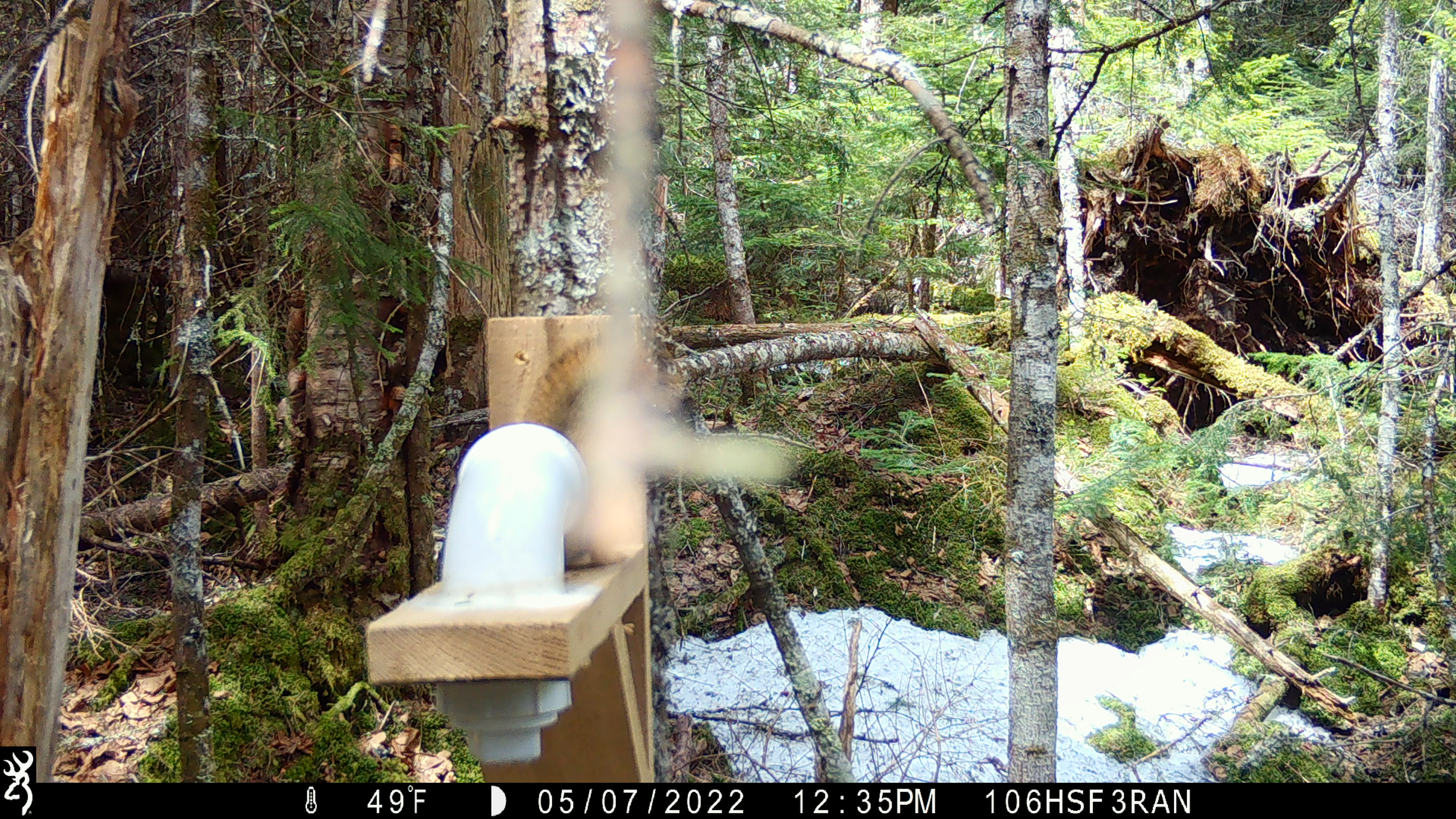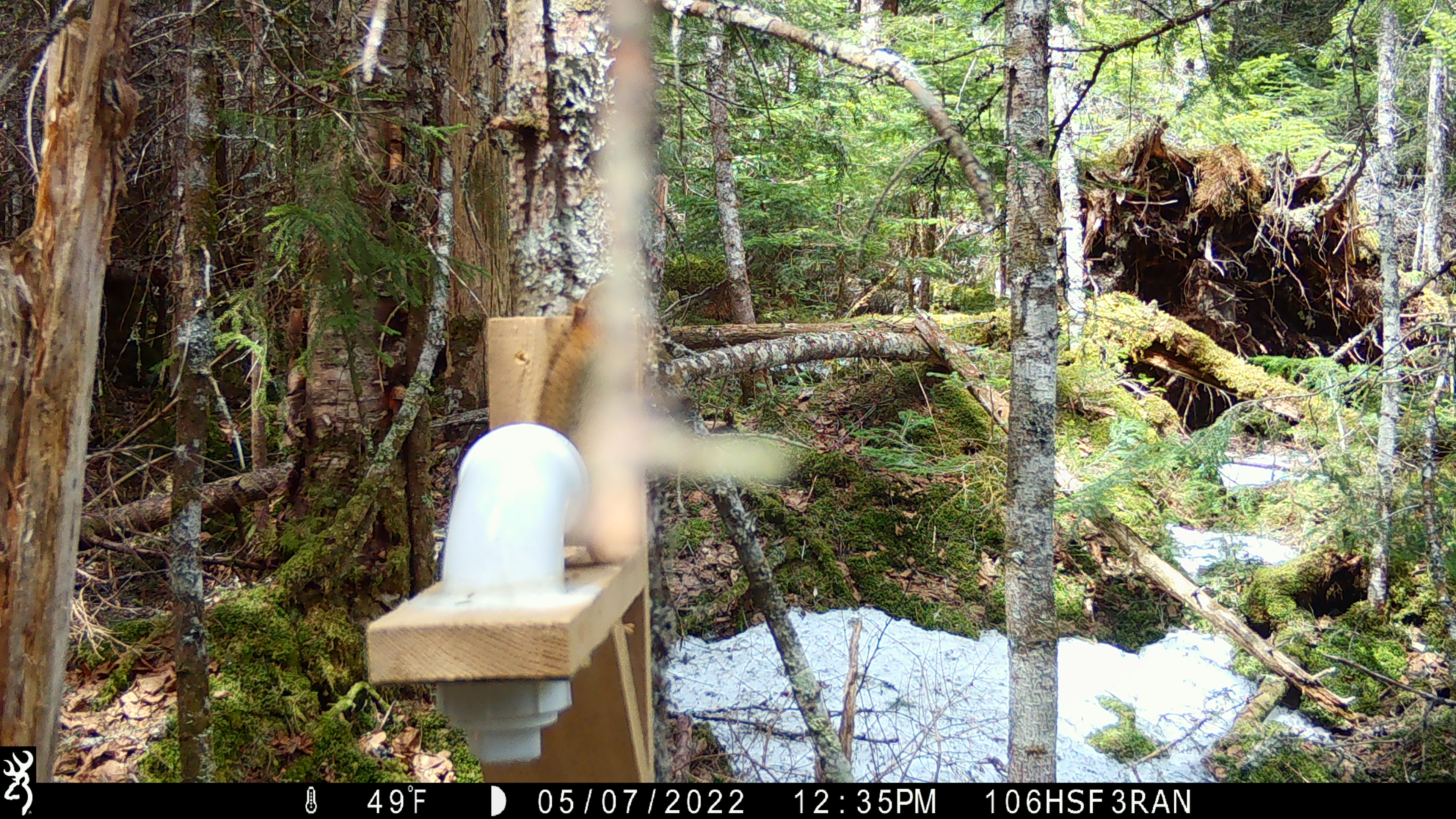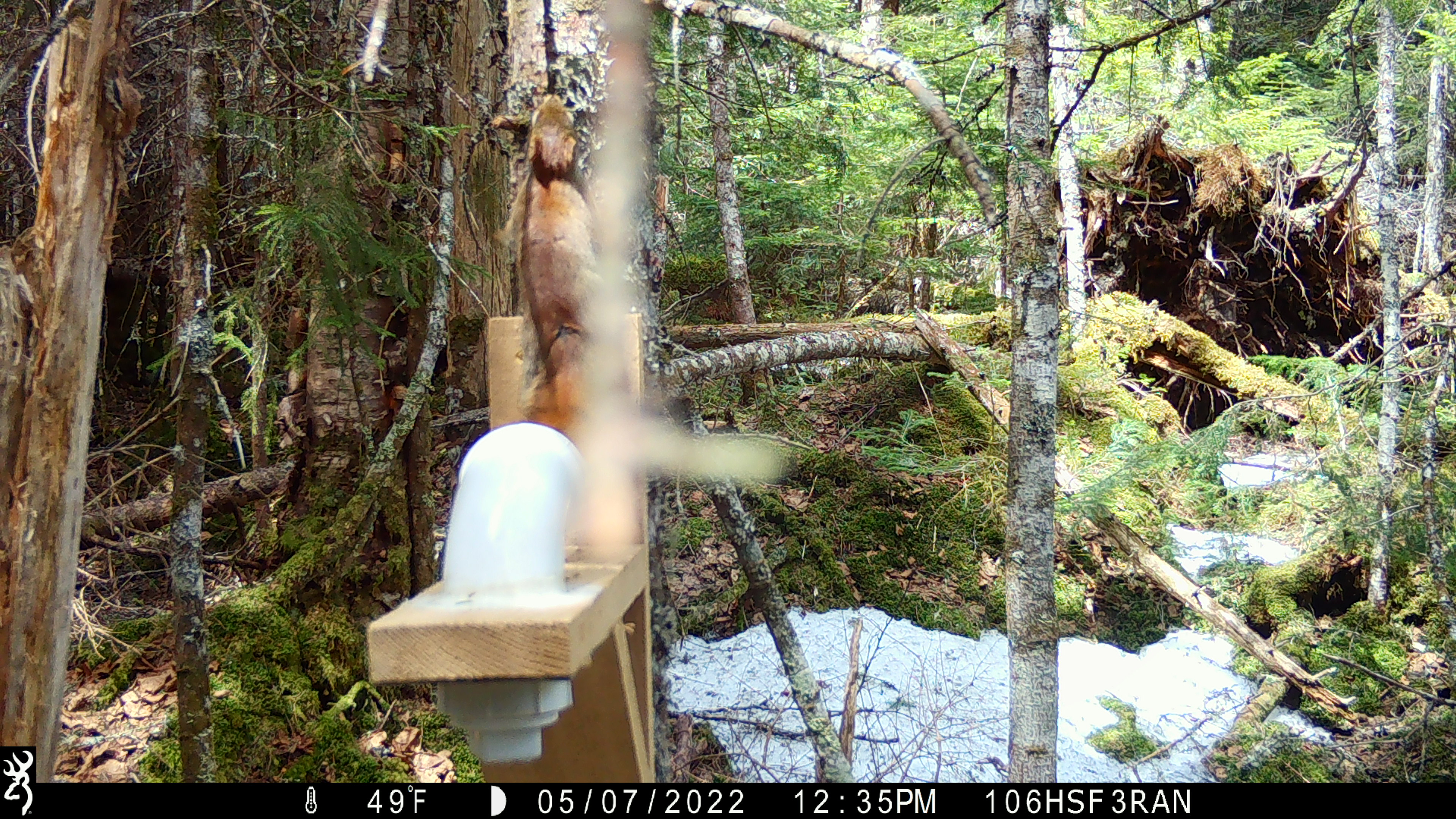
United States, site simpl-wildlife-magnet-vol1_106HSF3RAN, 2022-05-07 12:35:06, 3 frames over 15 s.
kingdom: Animalia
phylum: Chordata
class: Mammalia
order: Rodentia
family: Sciuridae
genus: Tamiasciurus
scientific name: Tamiasciurus hudsonicus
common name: red squirrel